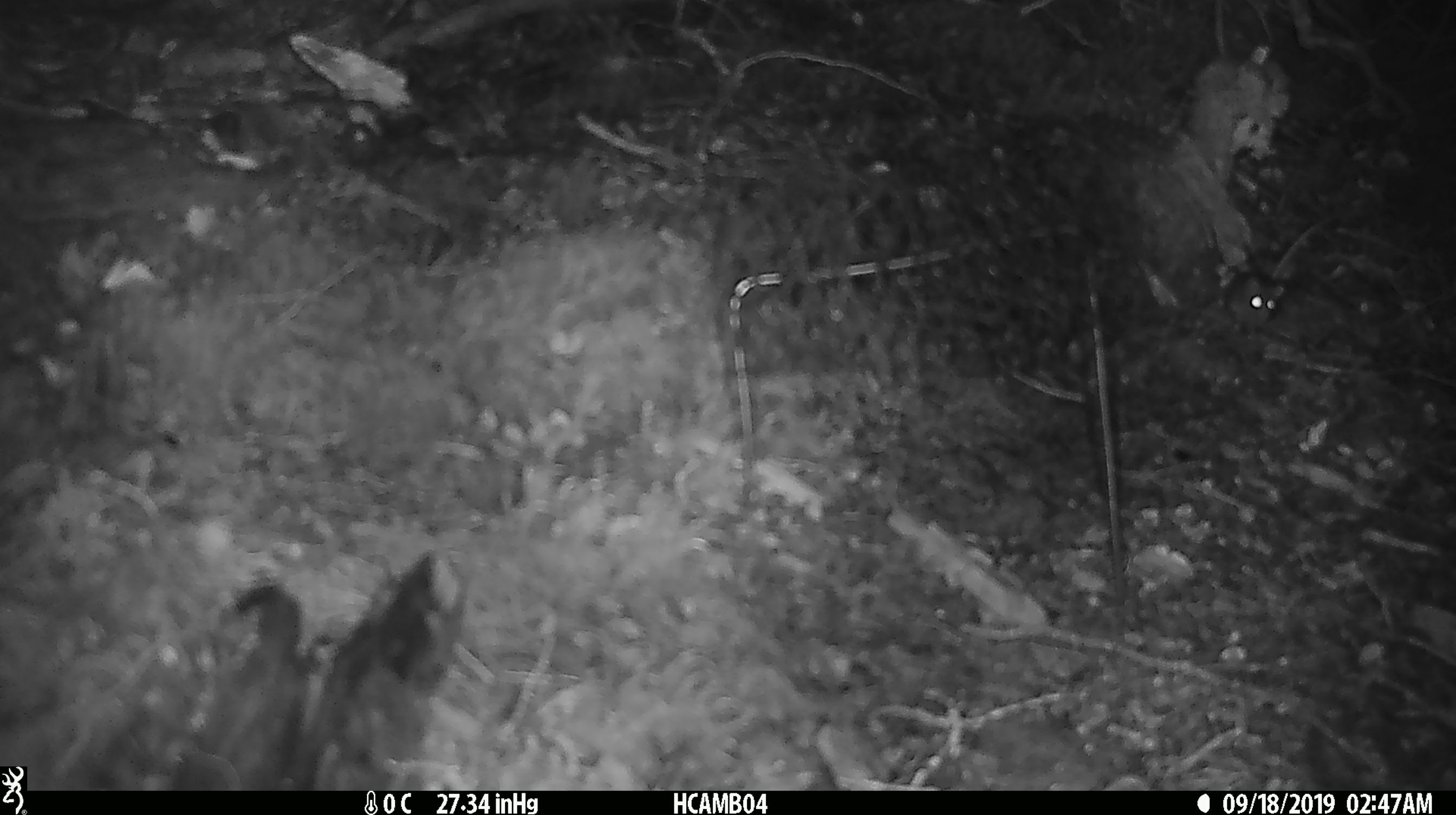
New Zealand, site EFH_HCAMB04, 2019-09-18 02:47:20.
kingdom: Animalia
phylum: Chordata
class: Mammalia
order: Rodentia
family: Muridae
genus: Mus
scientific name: Mus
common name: mouse